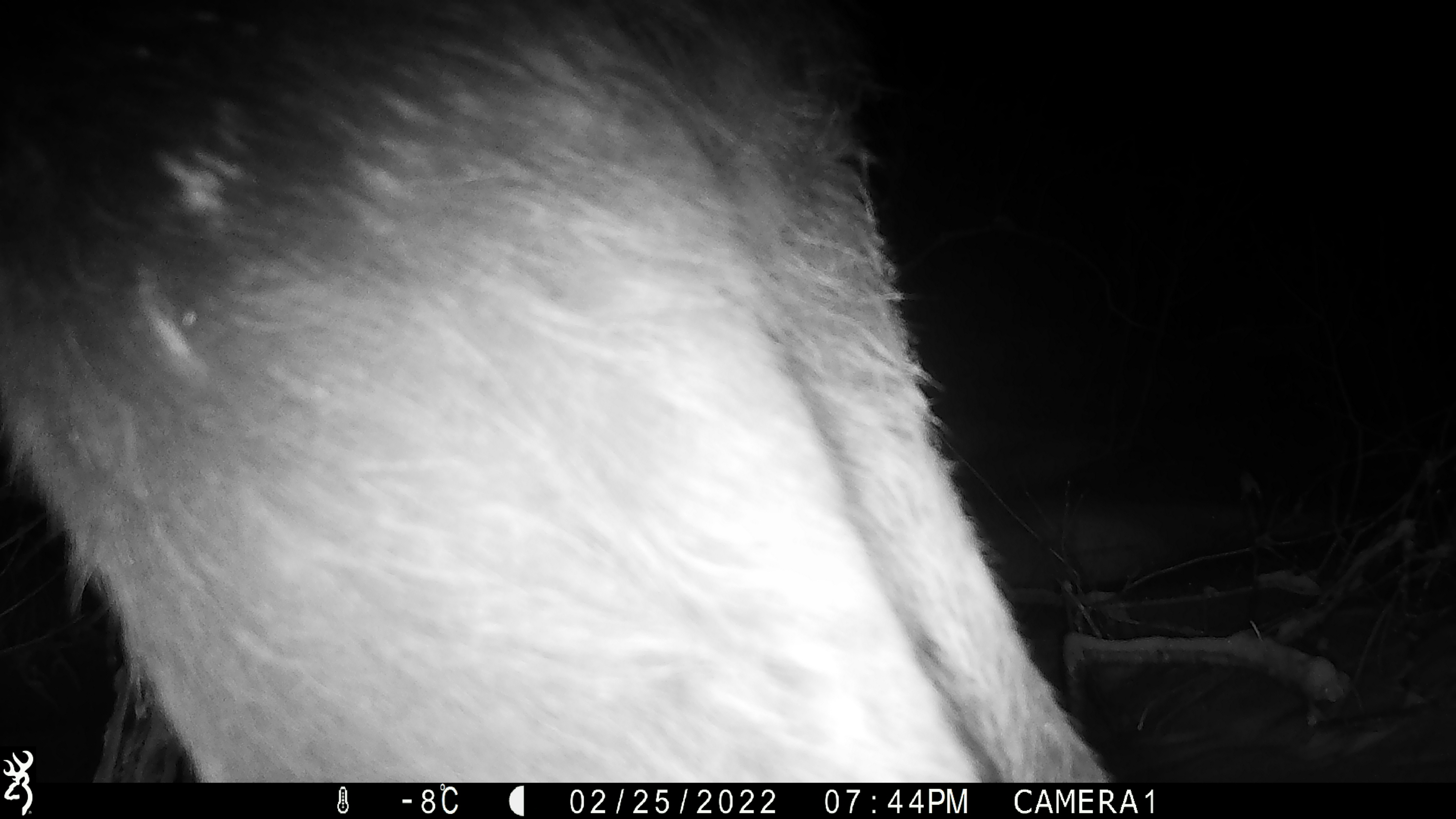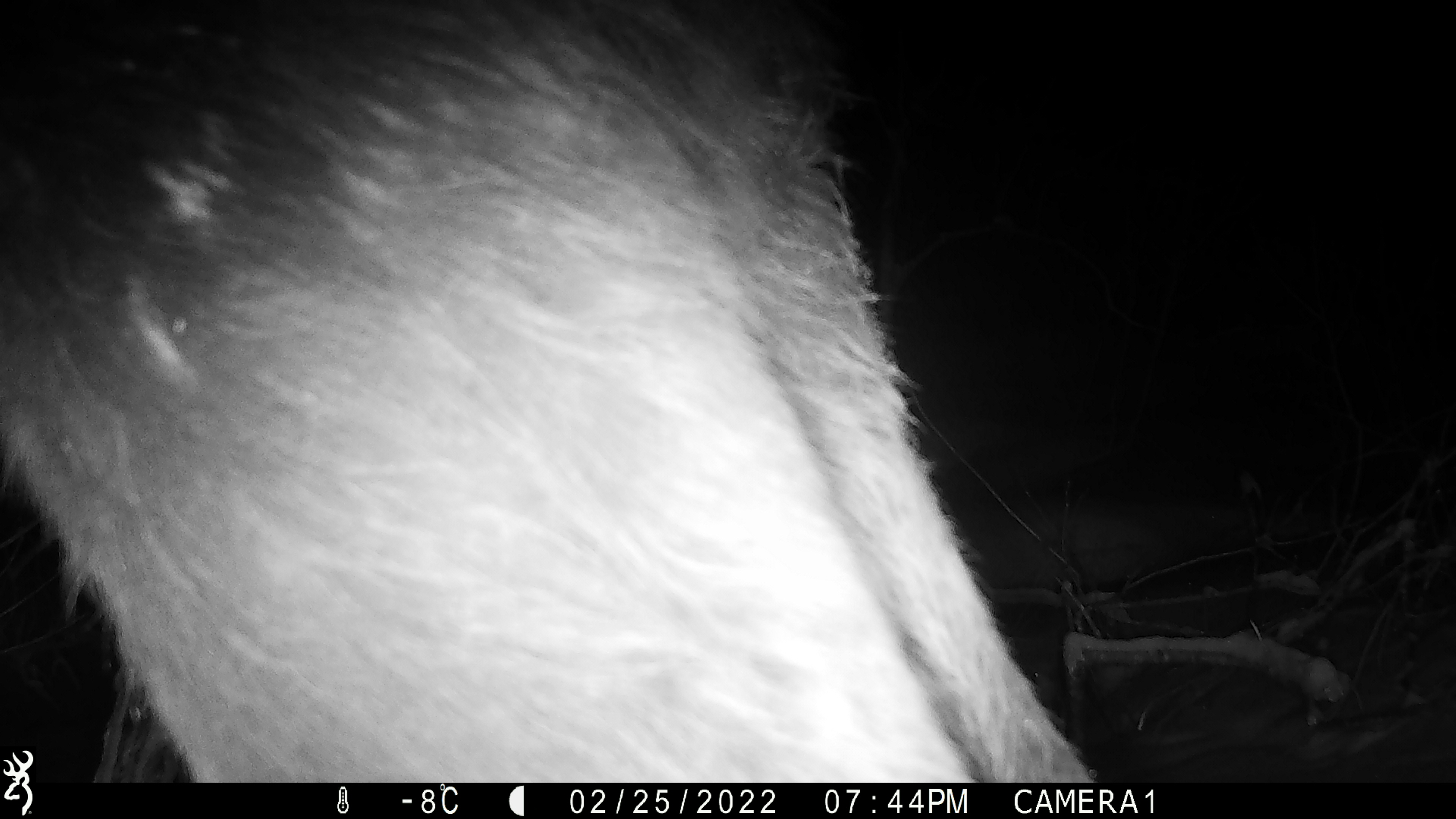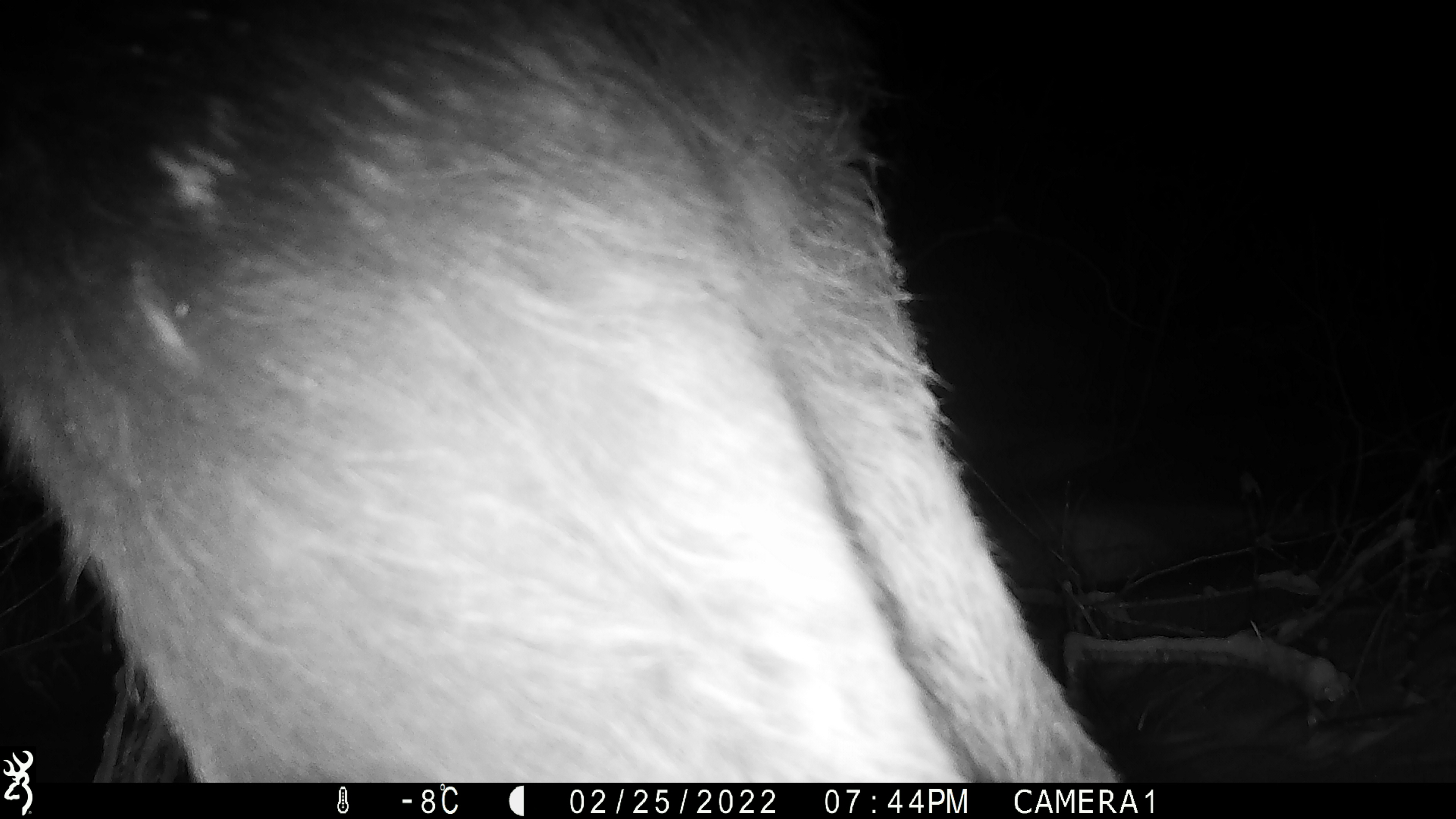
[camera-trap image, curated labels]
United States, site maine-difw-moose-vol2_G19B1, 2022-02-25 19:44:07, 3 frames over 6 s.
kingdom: Animalia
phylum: Chordata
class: Mammalia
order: Artiodactyla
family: Cervidae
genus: Alces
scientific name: Alces alces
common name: moose